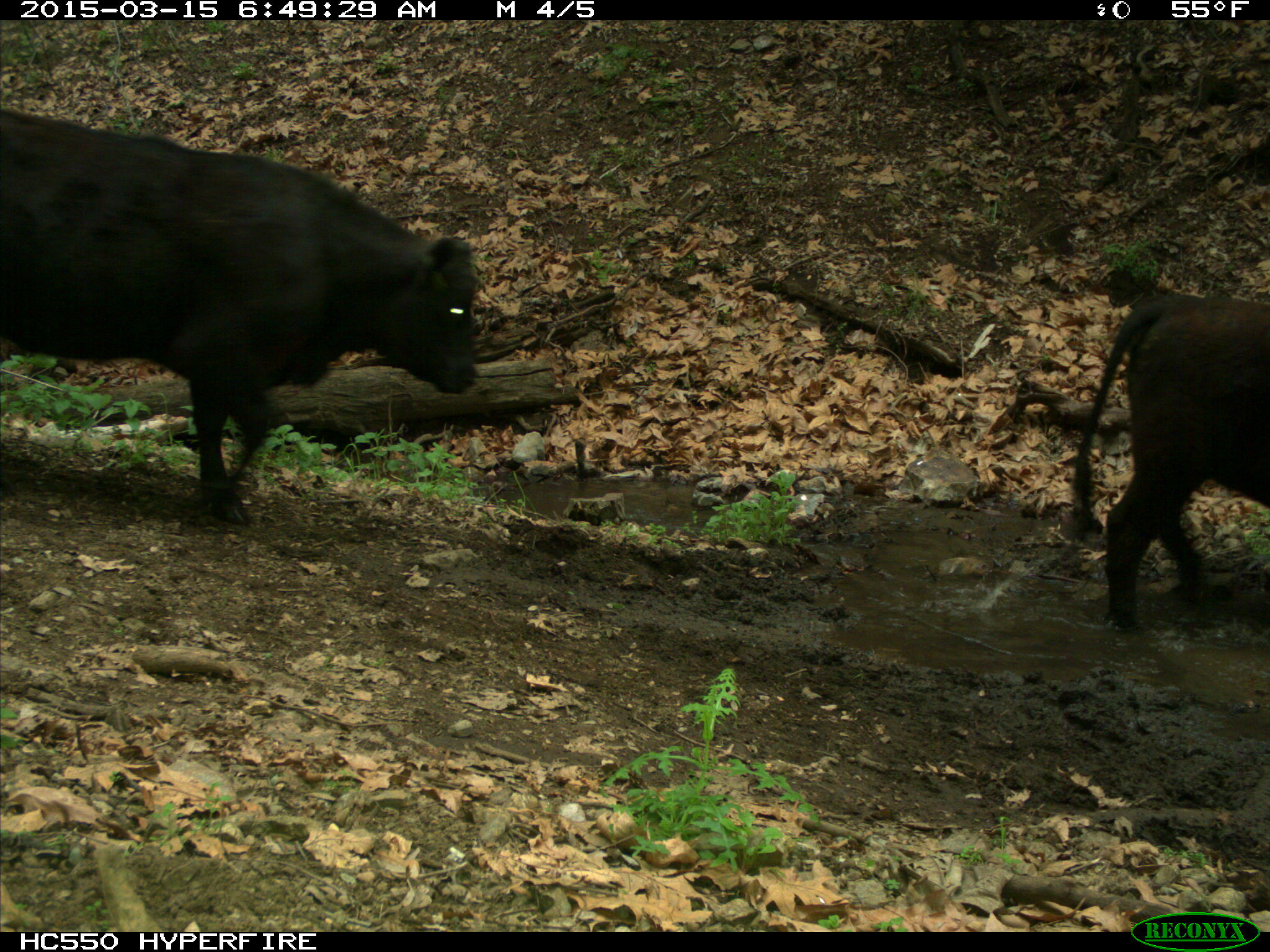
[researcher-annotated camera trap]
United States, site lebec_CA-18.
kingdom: Animalia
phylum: Chordata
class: Mammalia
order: Artiodactyla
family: Bovidae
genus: Bos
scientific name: Bos taurus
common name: domestic cow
Bos taurus (domestic cow).